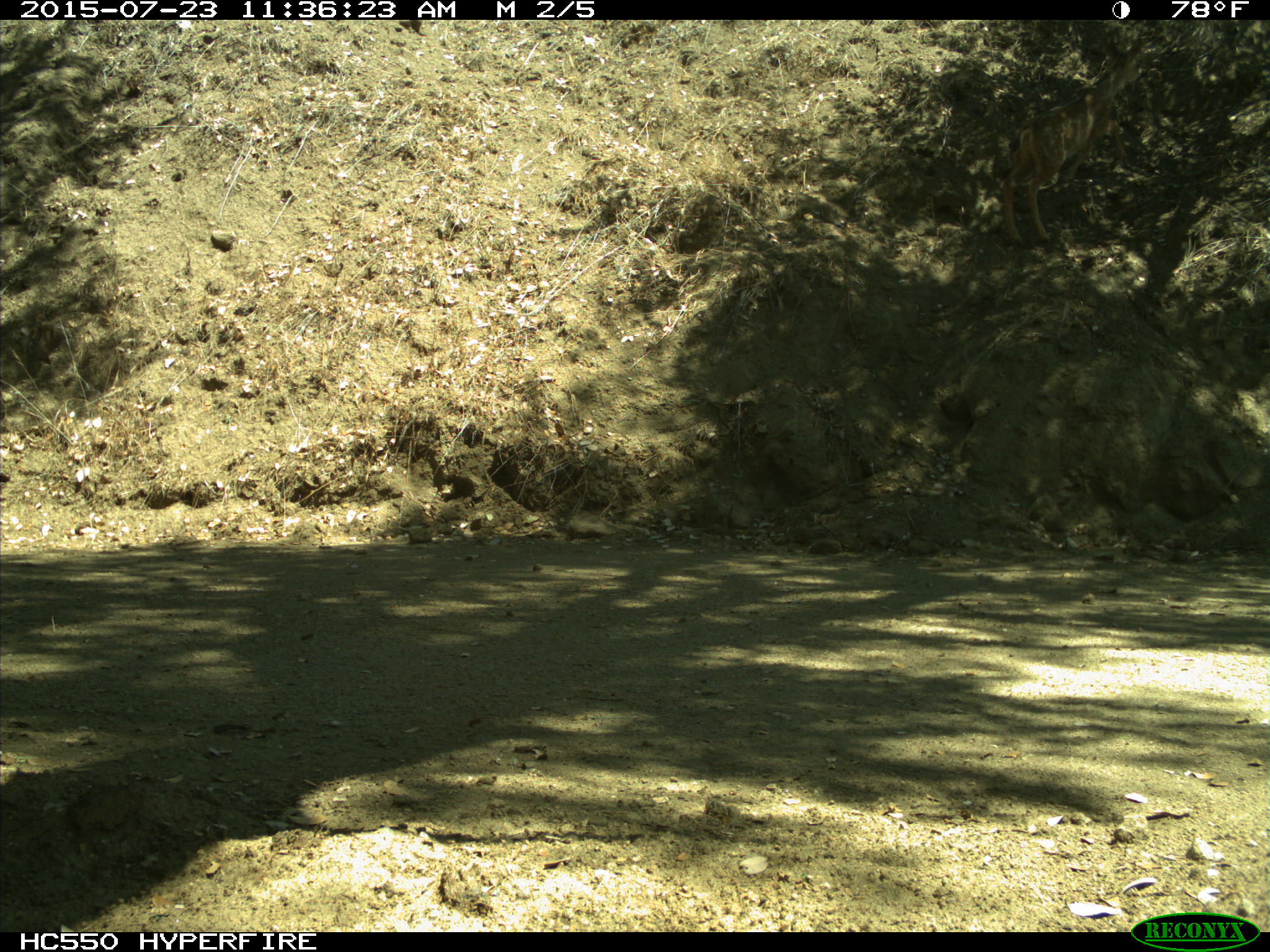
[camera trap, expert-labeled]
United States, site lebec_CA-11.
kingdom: Animalia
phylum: Chordata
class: Mammalia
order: Artiodactyla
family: Cervidae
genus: Odocoileus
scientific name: Odocoileus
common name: deer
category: unidentified deer